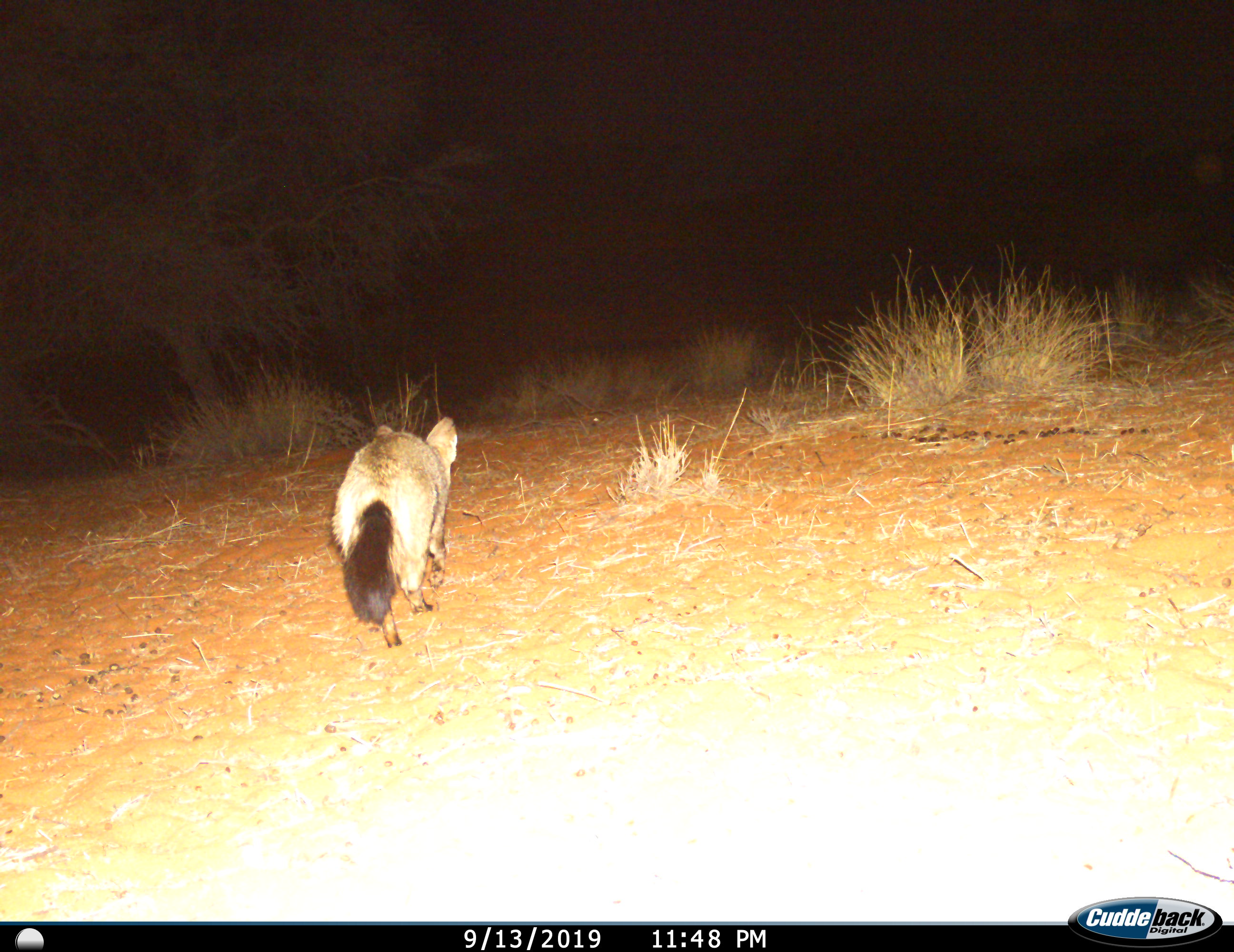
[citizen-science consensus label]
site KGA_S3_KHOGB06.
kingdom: Animalia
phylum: Chordata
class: Mammalia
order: Carnivora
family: Canidae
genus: Otocyon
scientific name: Otocyon megalotis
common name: bat-eared fox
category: foxbateared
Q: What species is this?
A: Foxbateared (bat-eared fox) (Otocyon megalotis).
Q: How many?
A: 1.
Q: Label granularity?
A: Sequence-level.